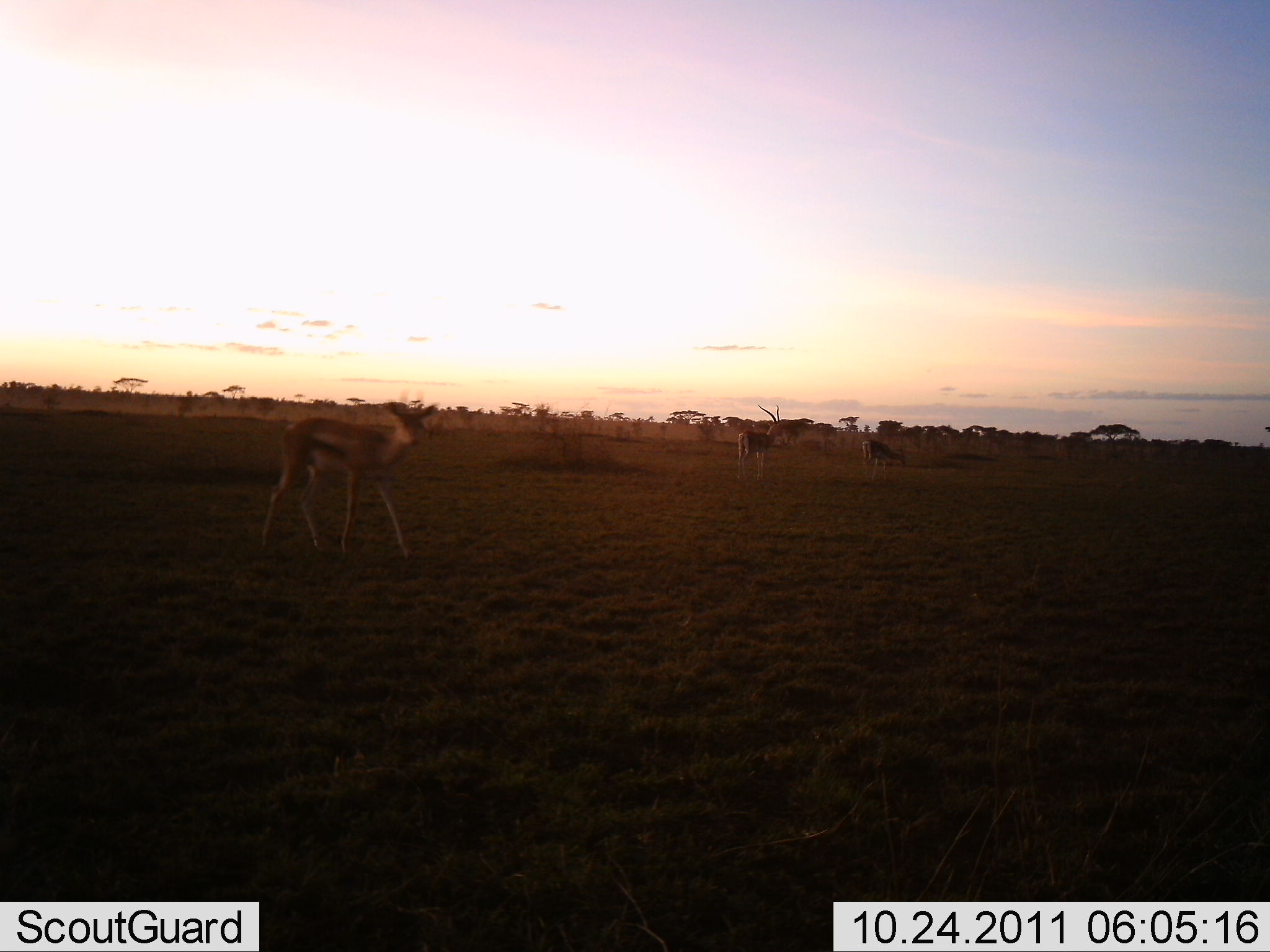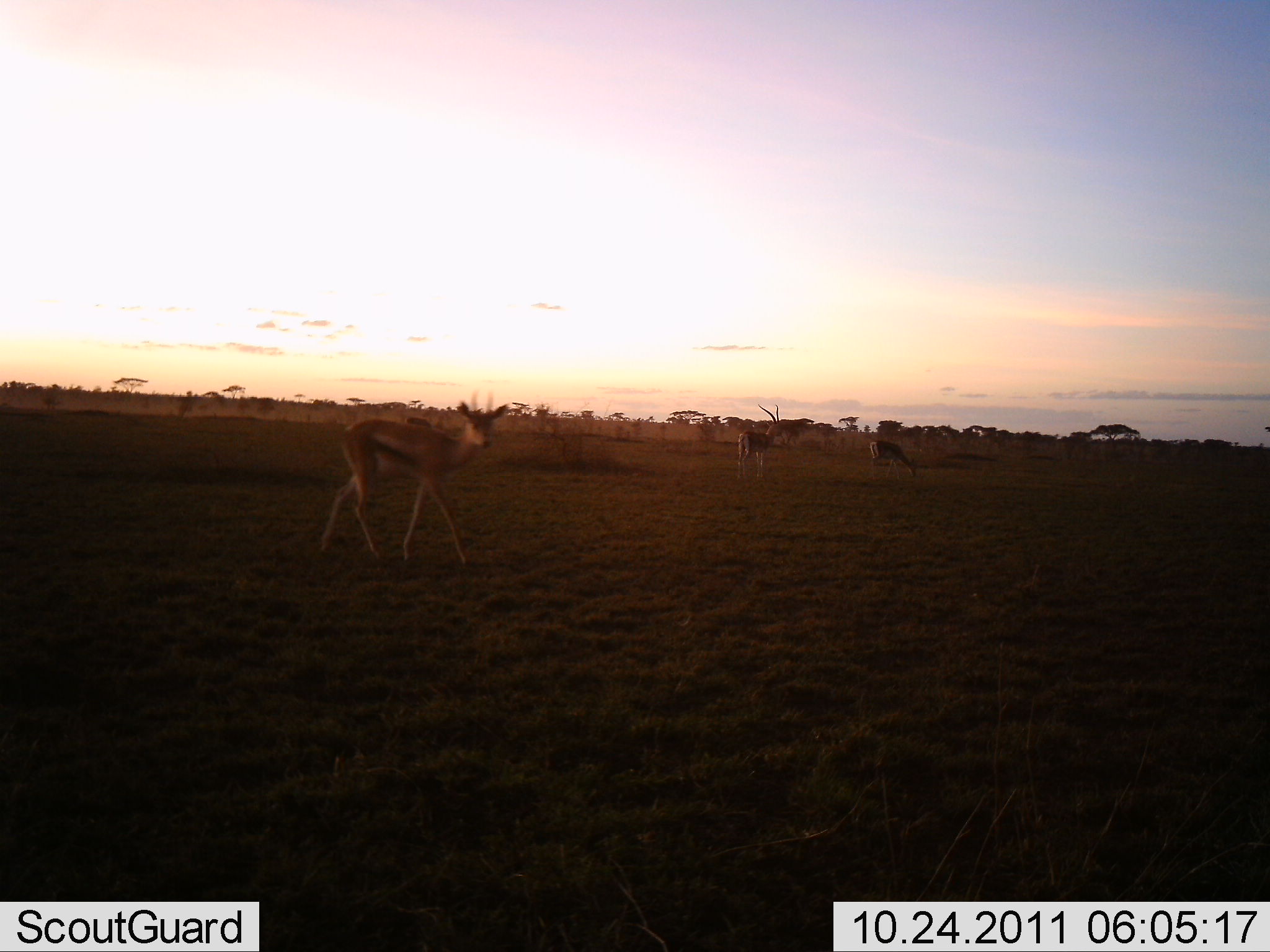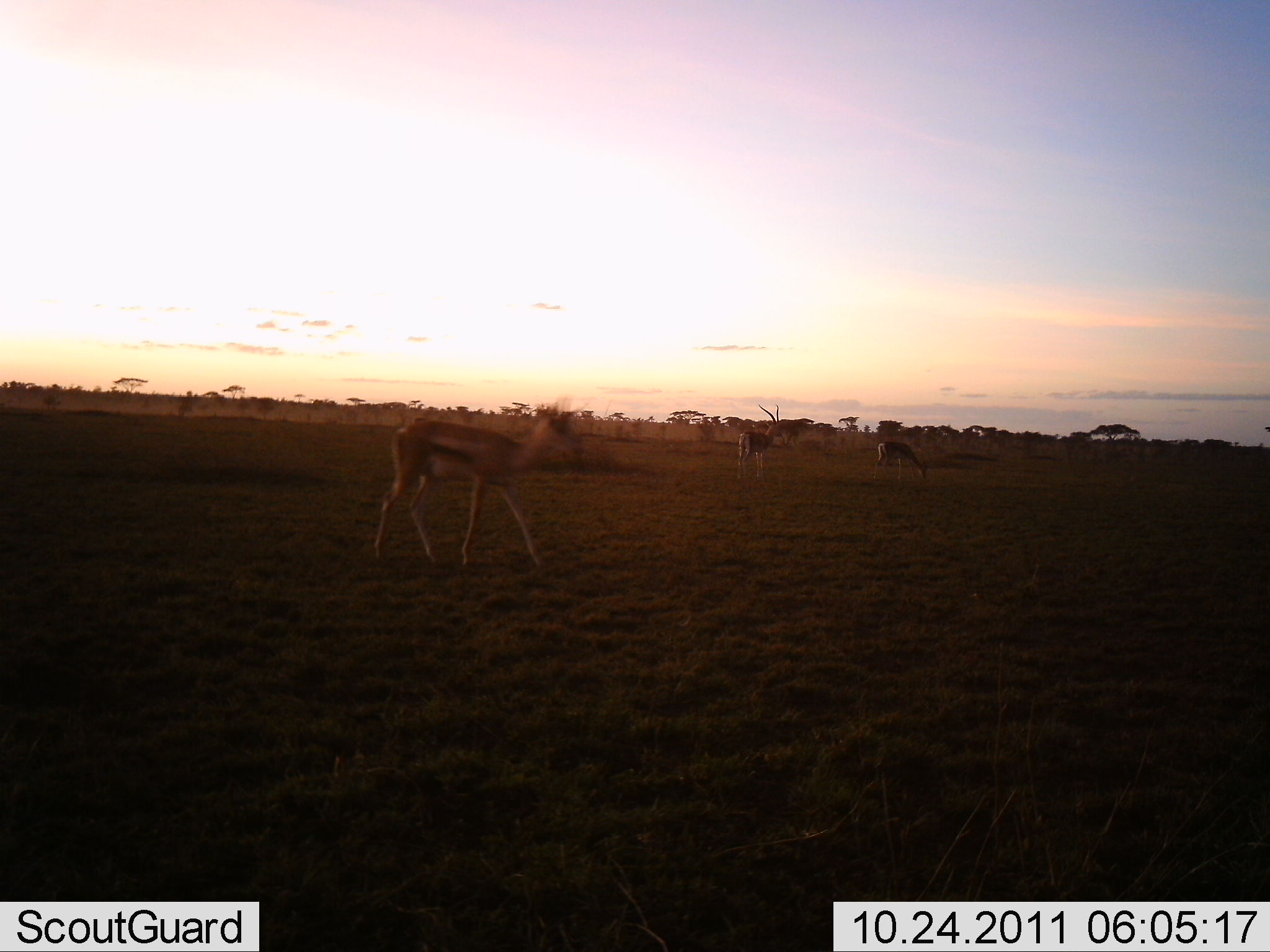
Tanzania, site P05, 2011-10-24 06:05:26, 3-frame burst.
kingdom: Animalia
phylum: Chordata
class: Mammalia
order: Artiodactyla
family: Bovidae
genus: Eudorcas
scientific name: Eudorcas thomsonii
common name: thomson's gazelle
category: gazellethomsons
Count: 3.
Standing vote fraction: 60%.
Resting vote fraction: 0%.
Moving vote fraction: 60%.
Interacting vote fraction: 0%.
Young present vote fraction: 10%.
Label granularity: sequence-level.